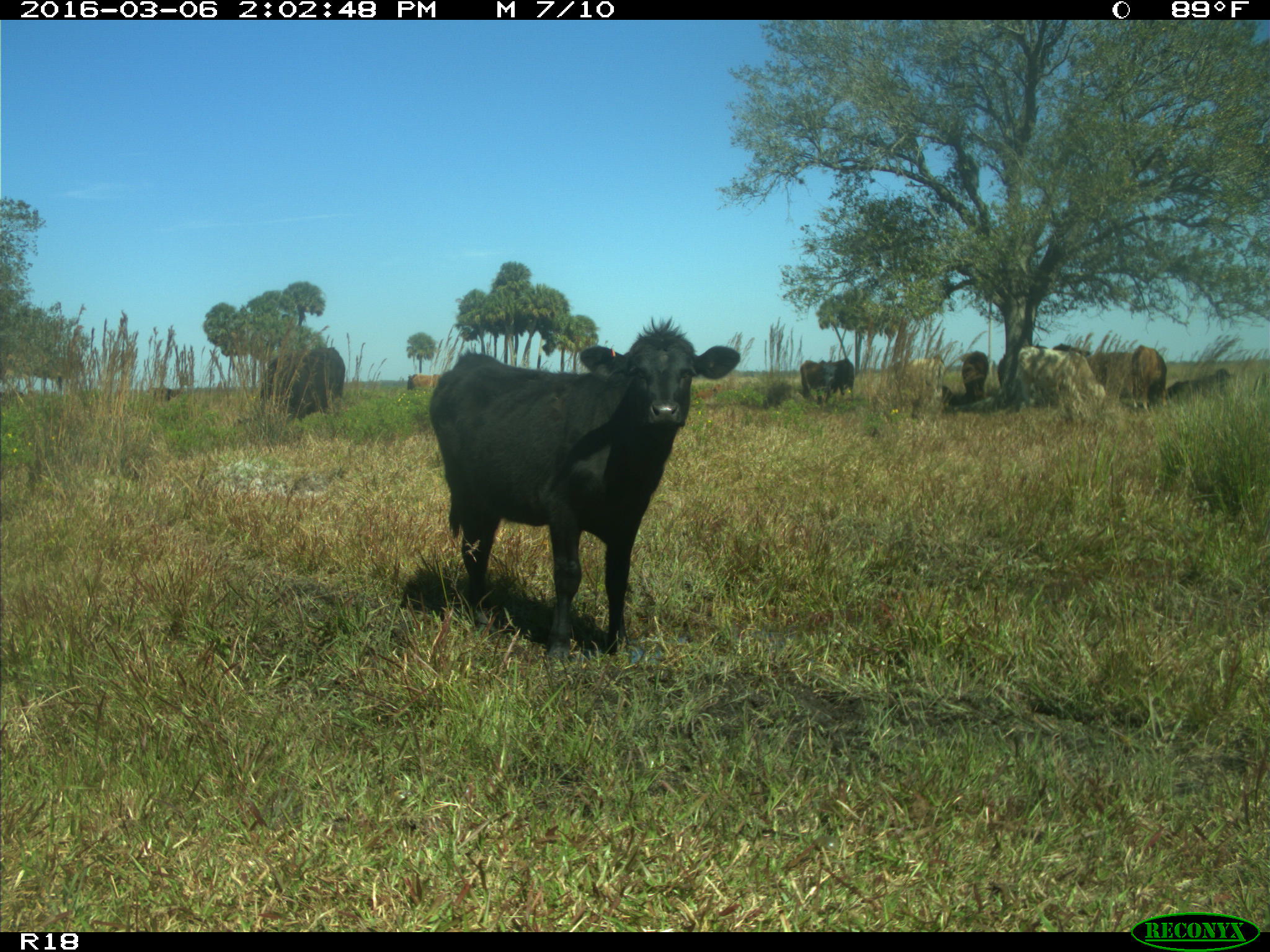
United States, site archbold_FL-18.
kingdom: Animalia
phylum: Chordata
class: Mammalia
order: Artiodactyla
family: Bovidae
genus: Bos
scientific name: Bos taurus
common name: domestic cow